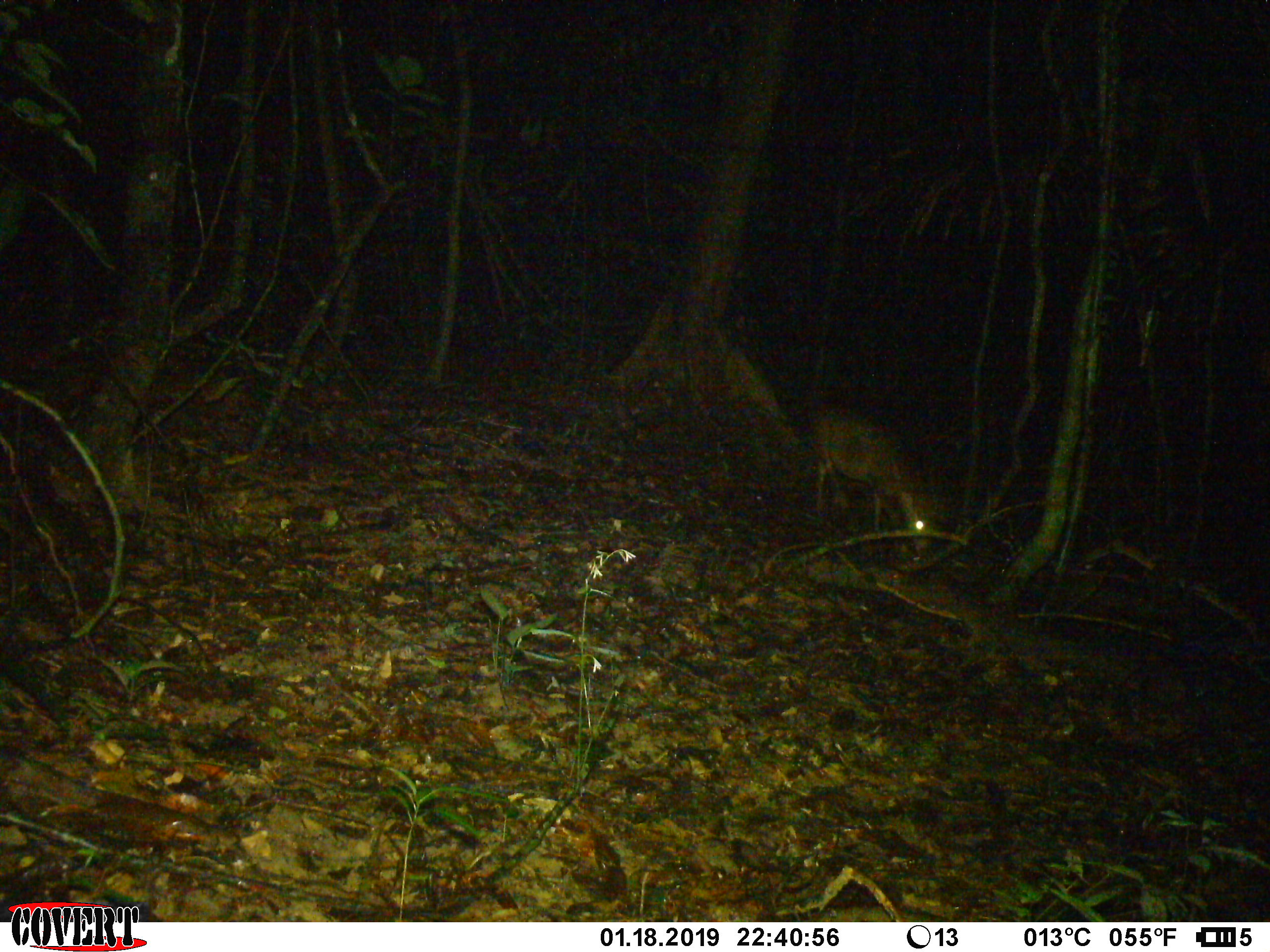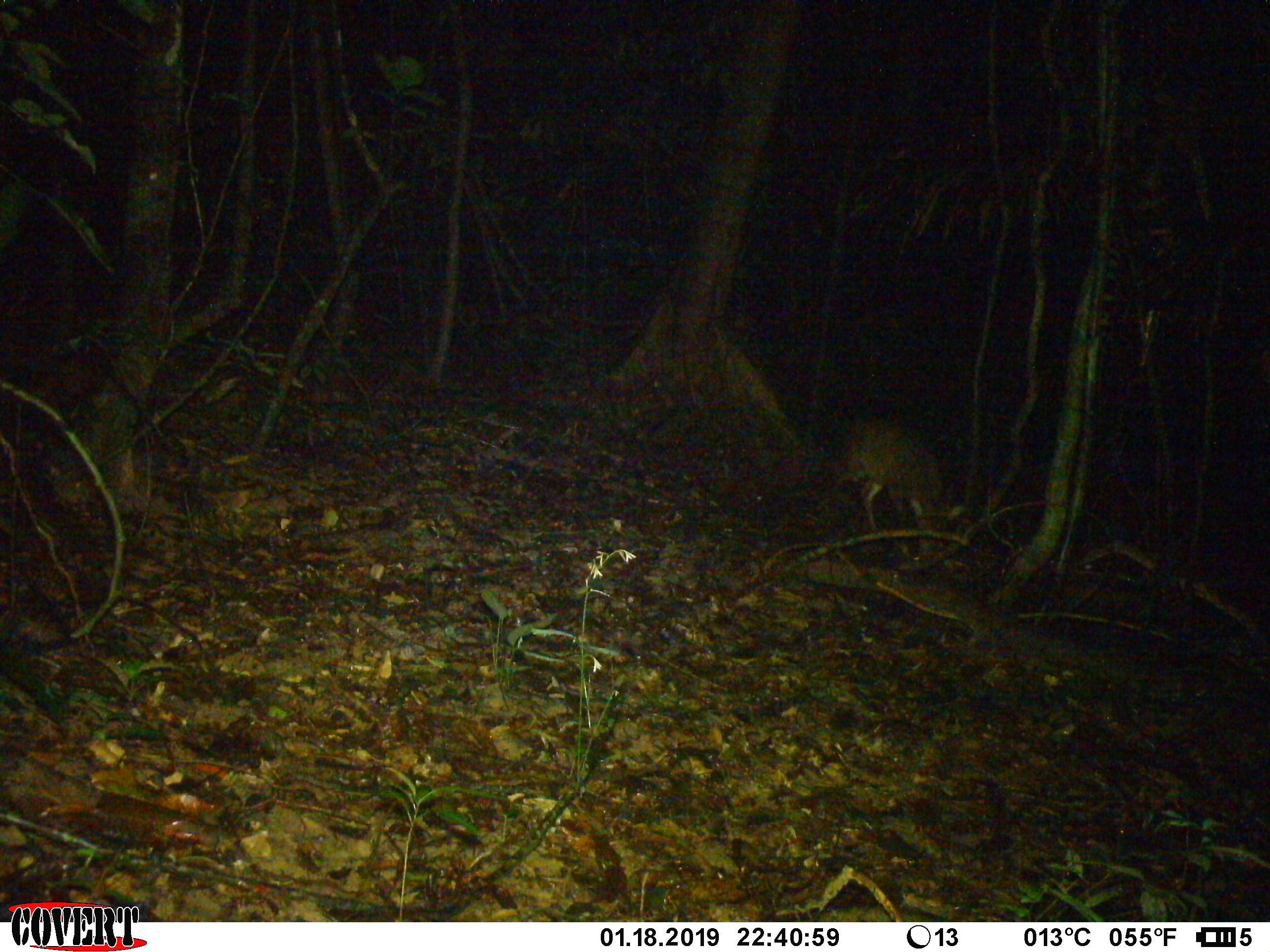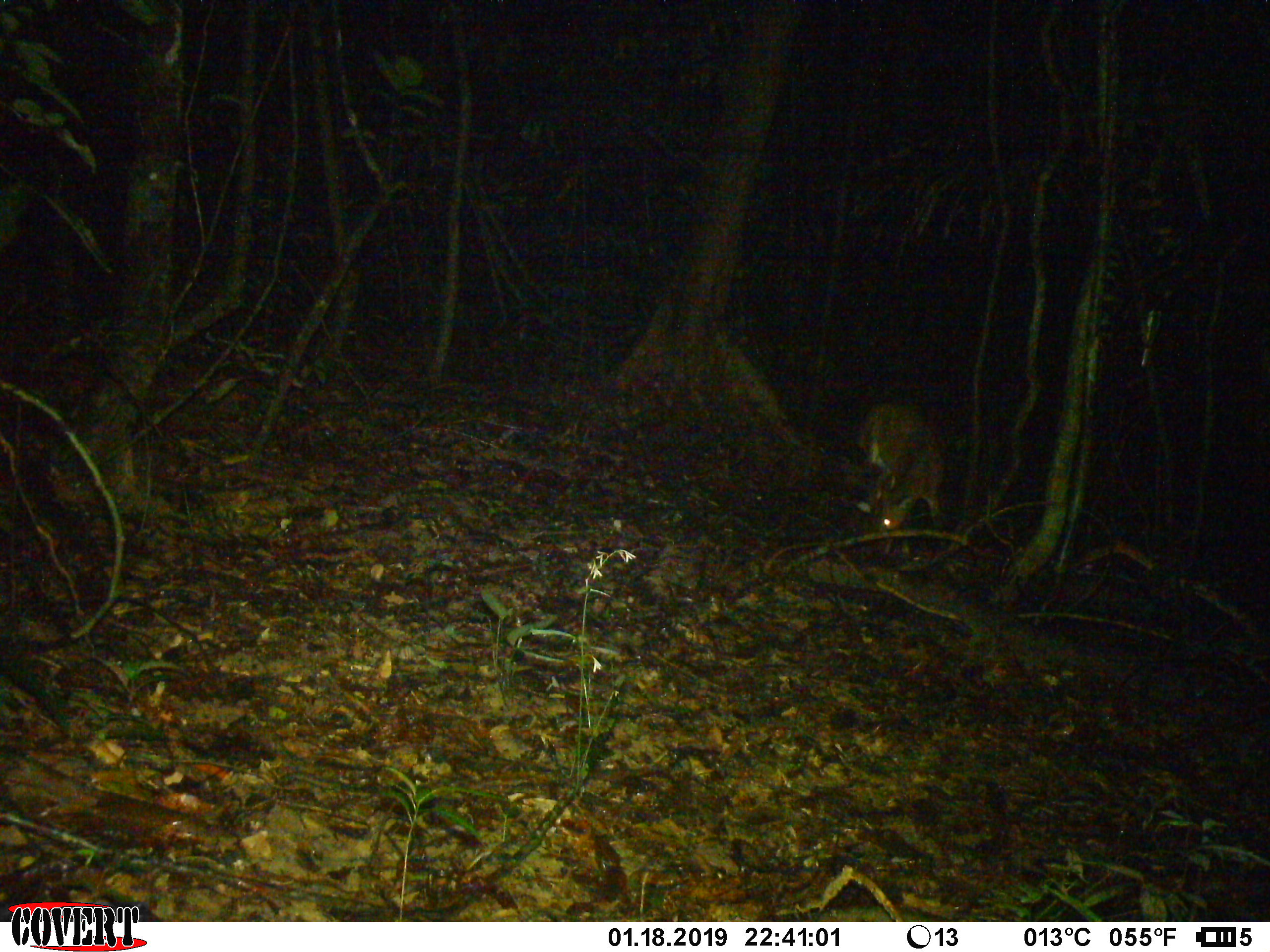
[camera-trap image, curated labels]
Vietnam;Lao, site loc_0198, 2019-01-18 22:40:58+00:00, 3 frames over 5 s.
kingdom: Animalia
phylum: Chordata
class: Mammalia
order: Artiodactyla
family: Cervidae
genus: Muntiacus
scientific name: Muntiacus vuquangensis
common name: large-antlered muntjac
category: large antlered muntjac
Large antlered muntjac (large-antlered muntjac) (Muntiacus vuquangensis). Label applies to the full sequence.